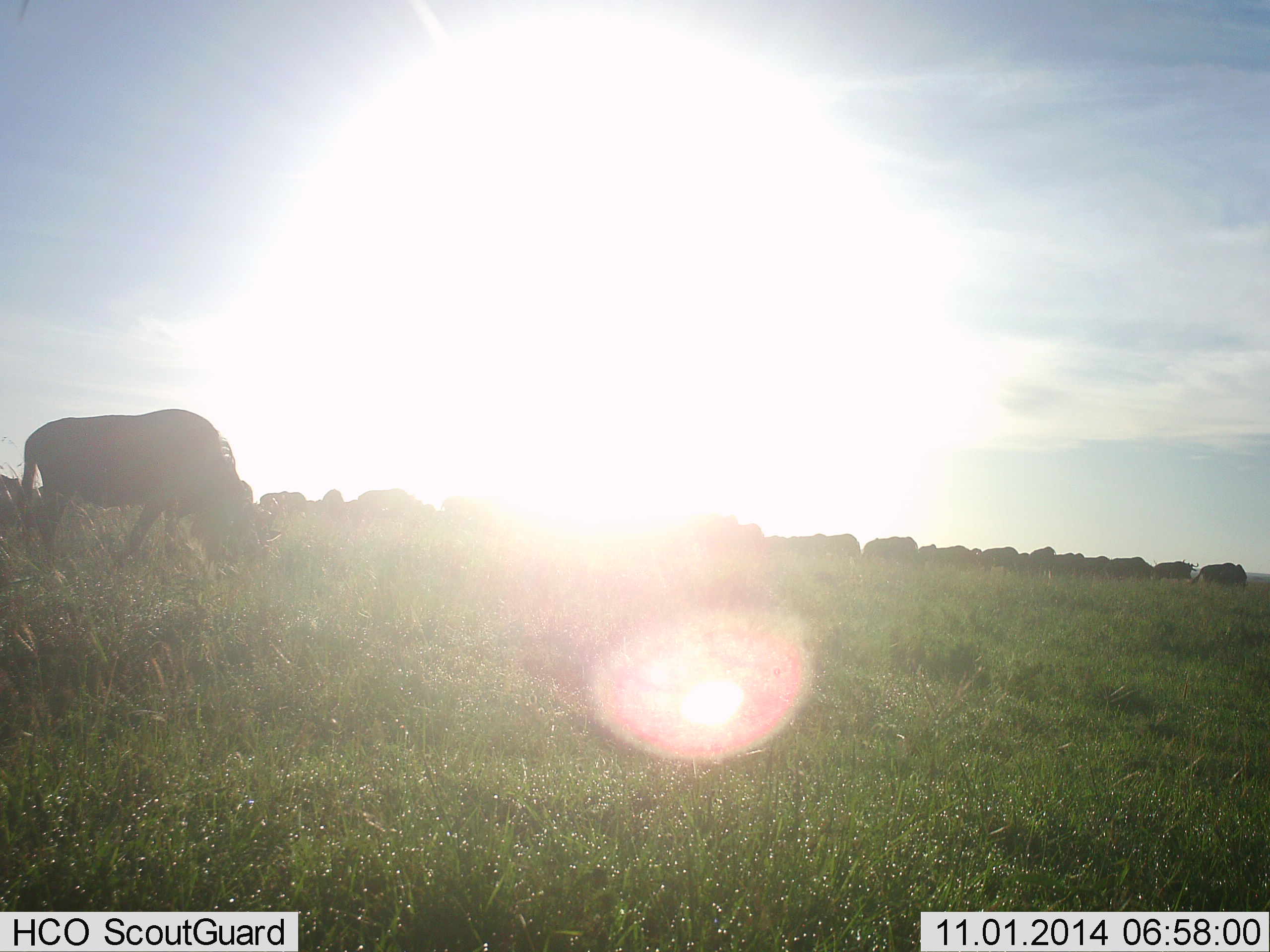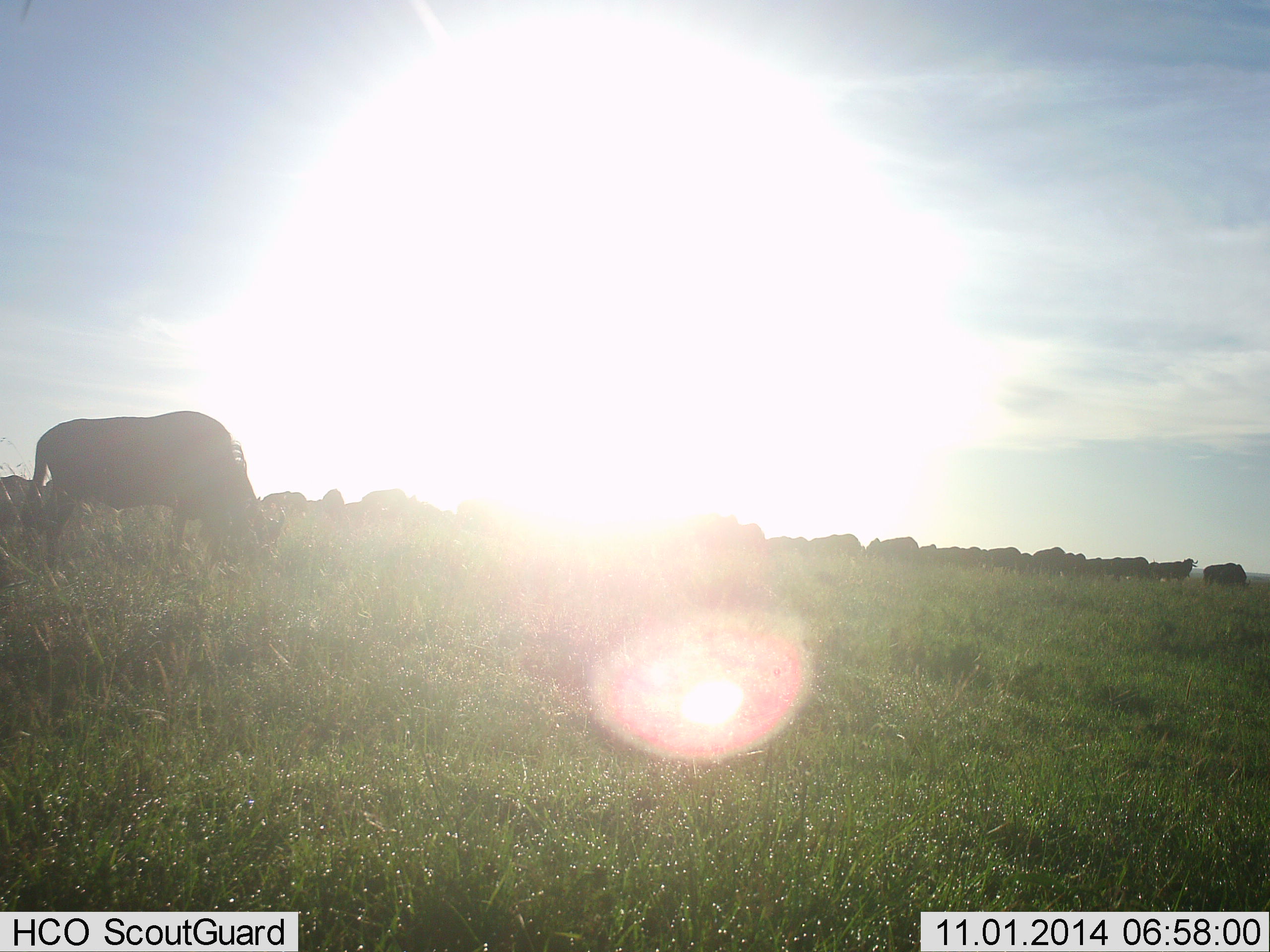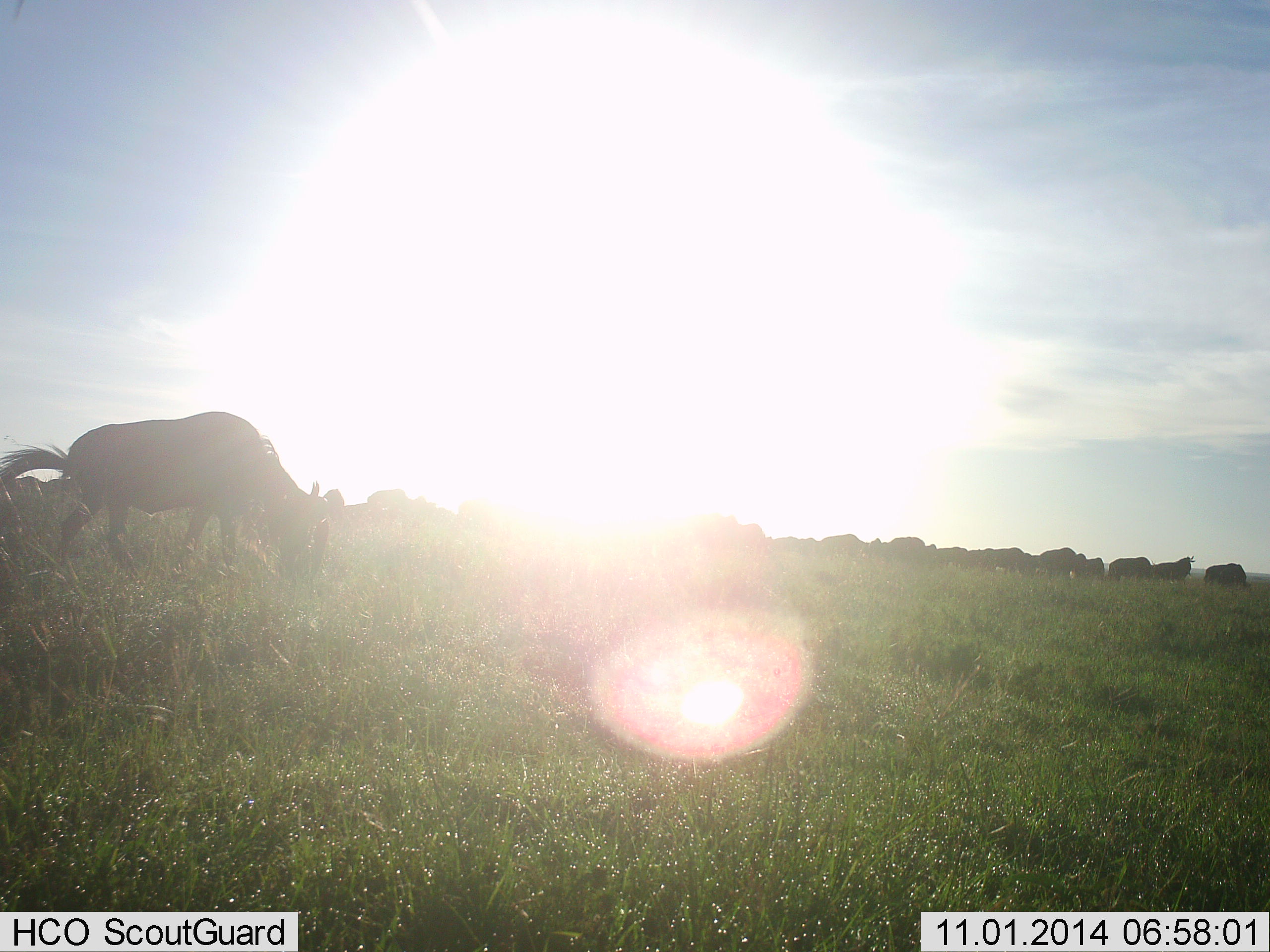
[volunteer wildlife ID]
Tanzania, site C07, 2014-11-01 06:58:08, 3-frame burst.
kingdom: Animalia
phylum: Chordata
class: Mammalia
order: Artiodactyla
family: Bovidae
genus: Connochaetes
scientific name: Connochaetes taurinus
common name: blue wildebeest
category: wildebeest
Wildebeest (blue wildebeest) (Connochaetes taurinus), count 11-50. Behavior (volunteer vote fractions): standing 40%, resting 0%, moving 50%, interacting 0%. Young present (vote fraction): 0%. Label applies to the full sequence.